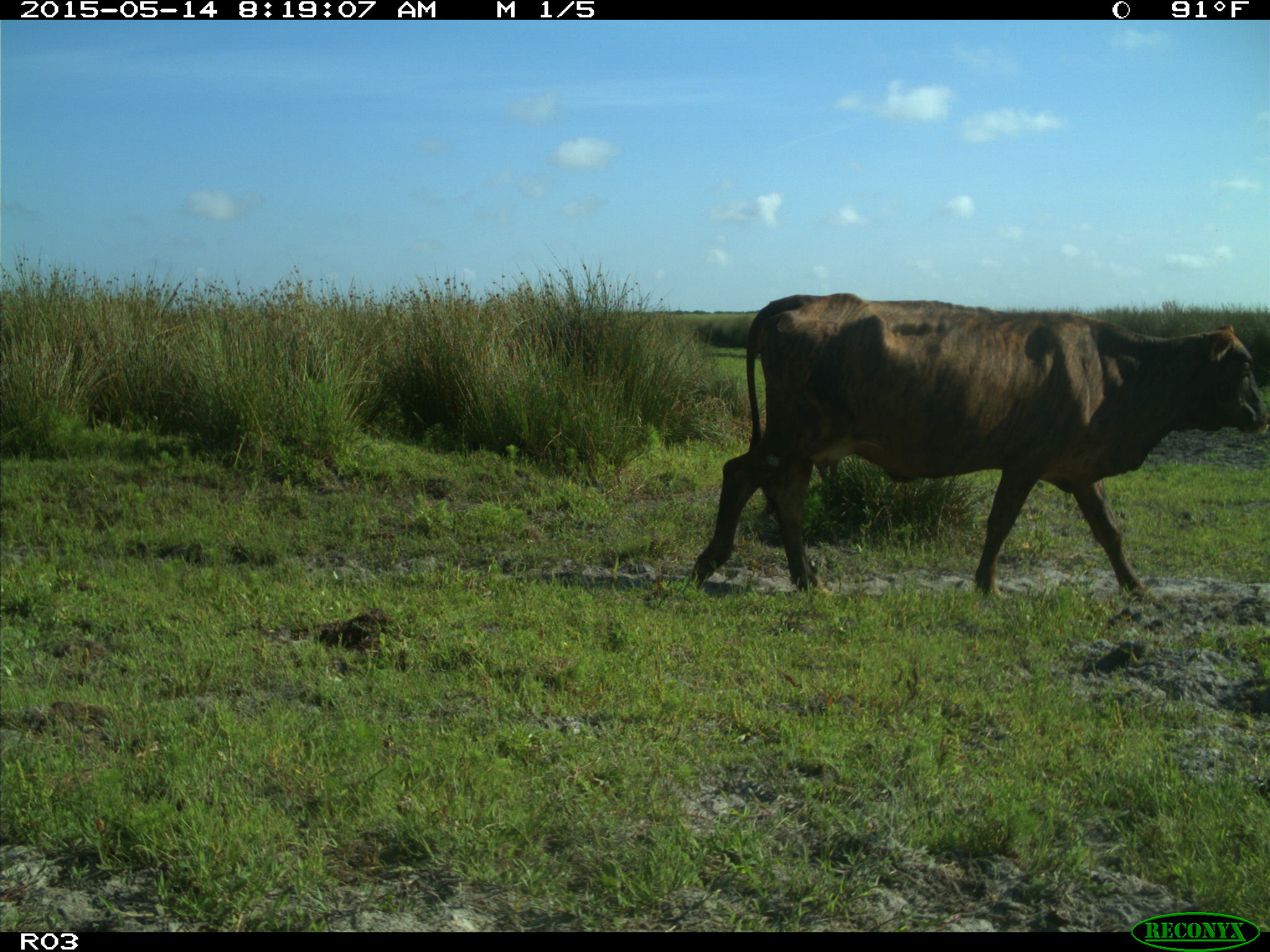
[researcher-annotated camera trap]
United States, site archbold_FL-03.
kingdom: Animalia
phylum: Chordata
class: Mammalia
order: Artiodactyla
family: Bovidae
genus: Bos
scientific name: Bos taurus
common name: domestic cow